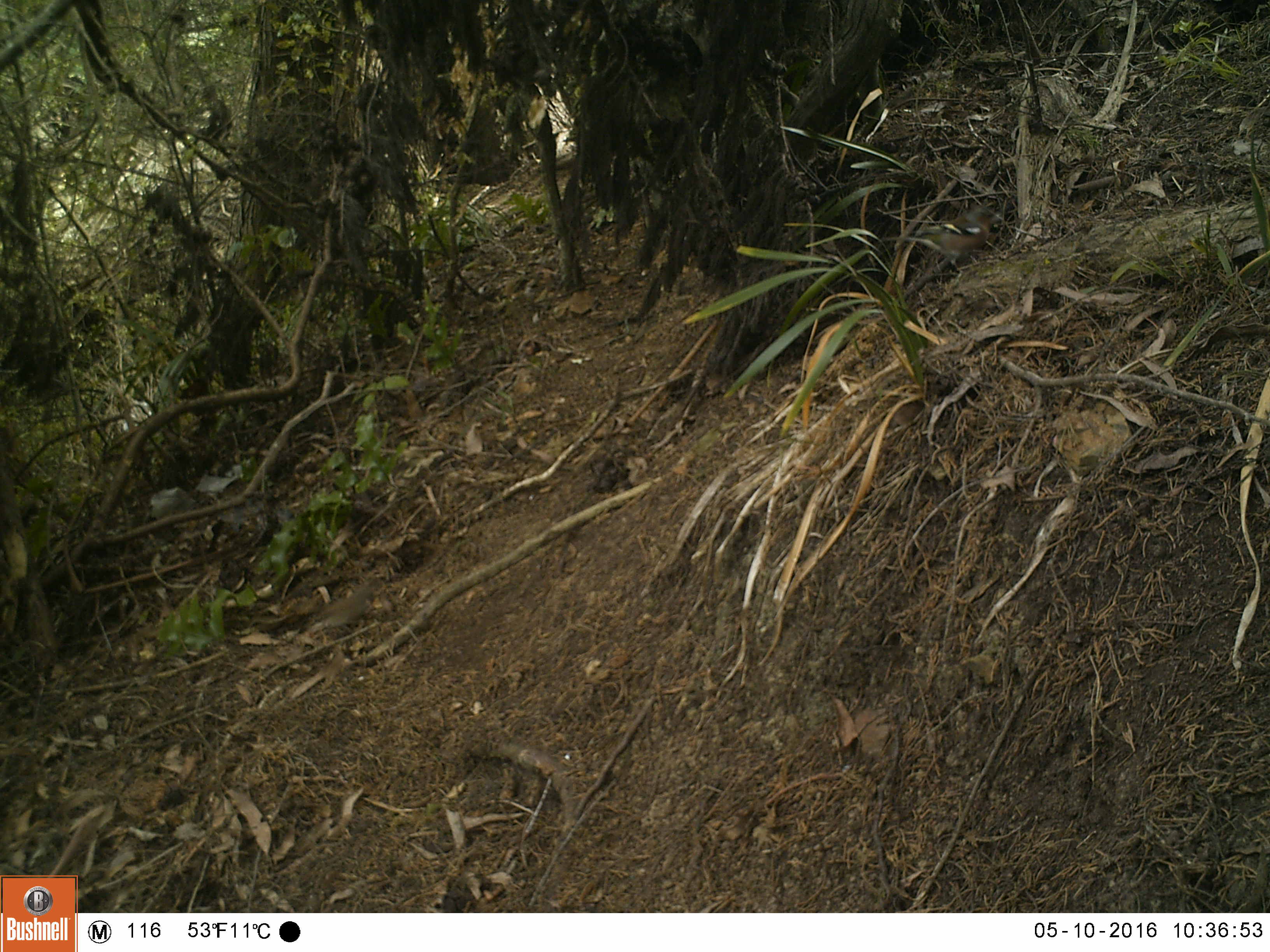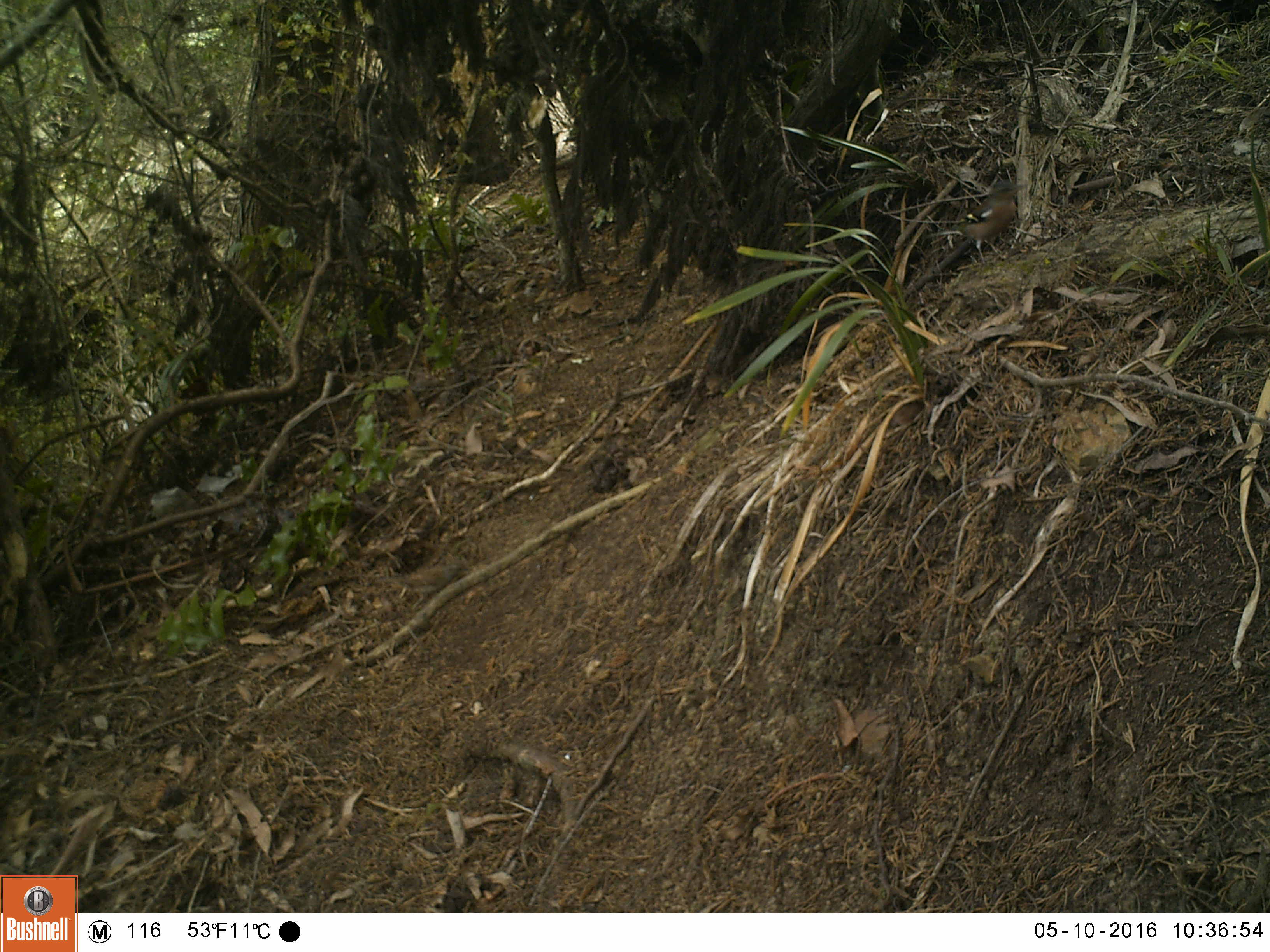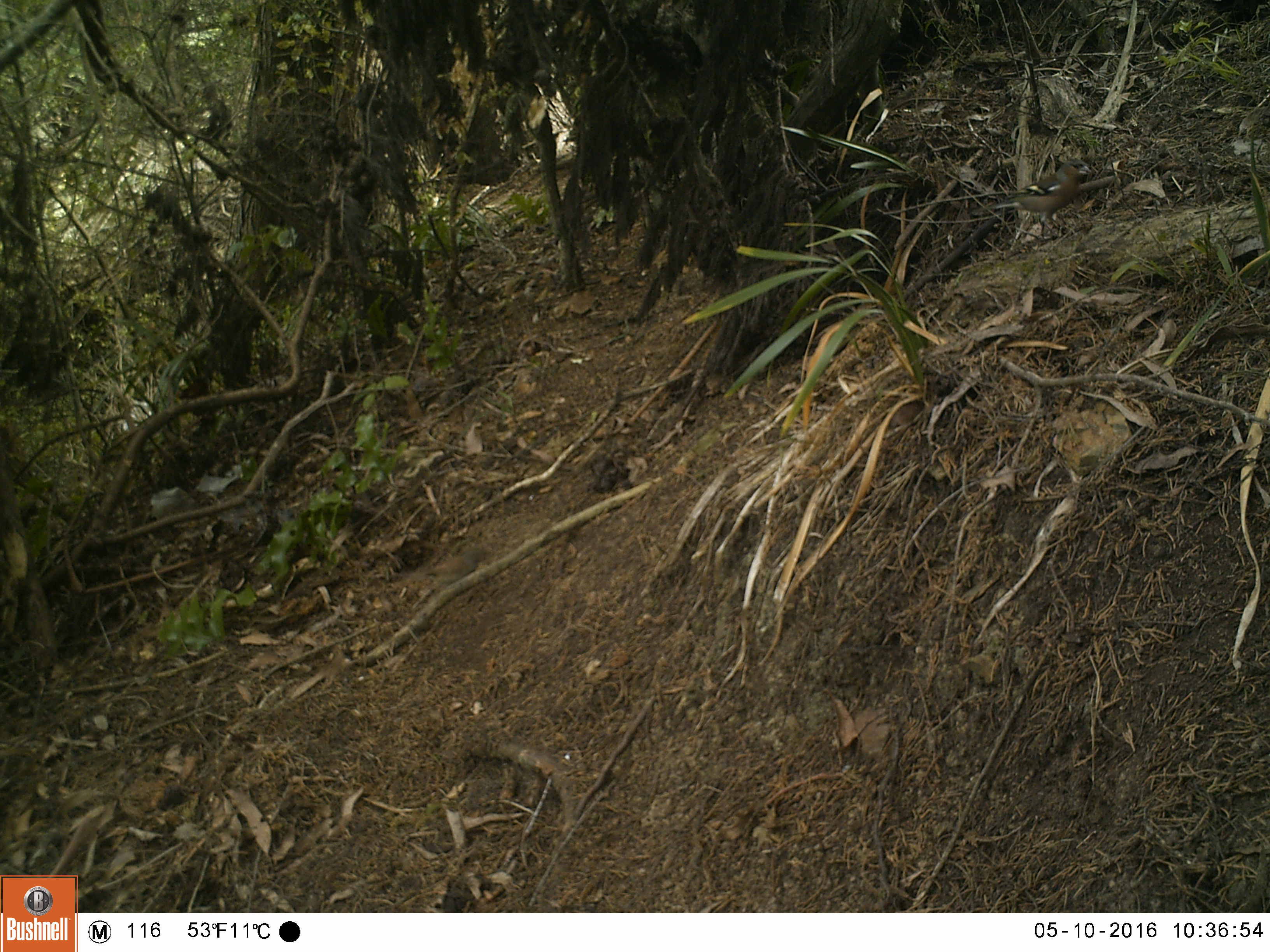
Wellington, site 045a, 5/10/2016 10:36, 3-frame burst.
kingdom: Animalia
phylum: Chordata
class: Aves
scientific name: Aves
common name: bird